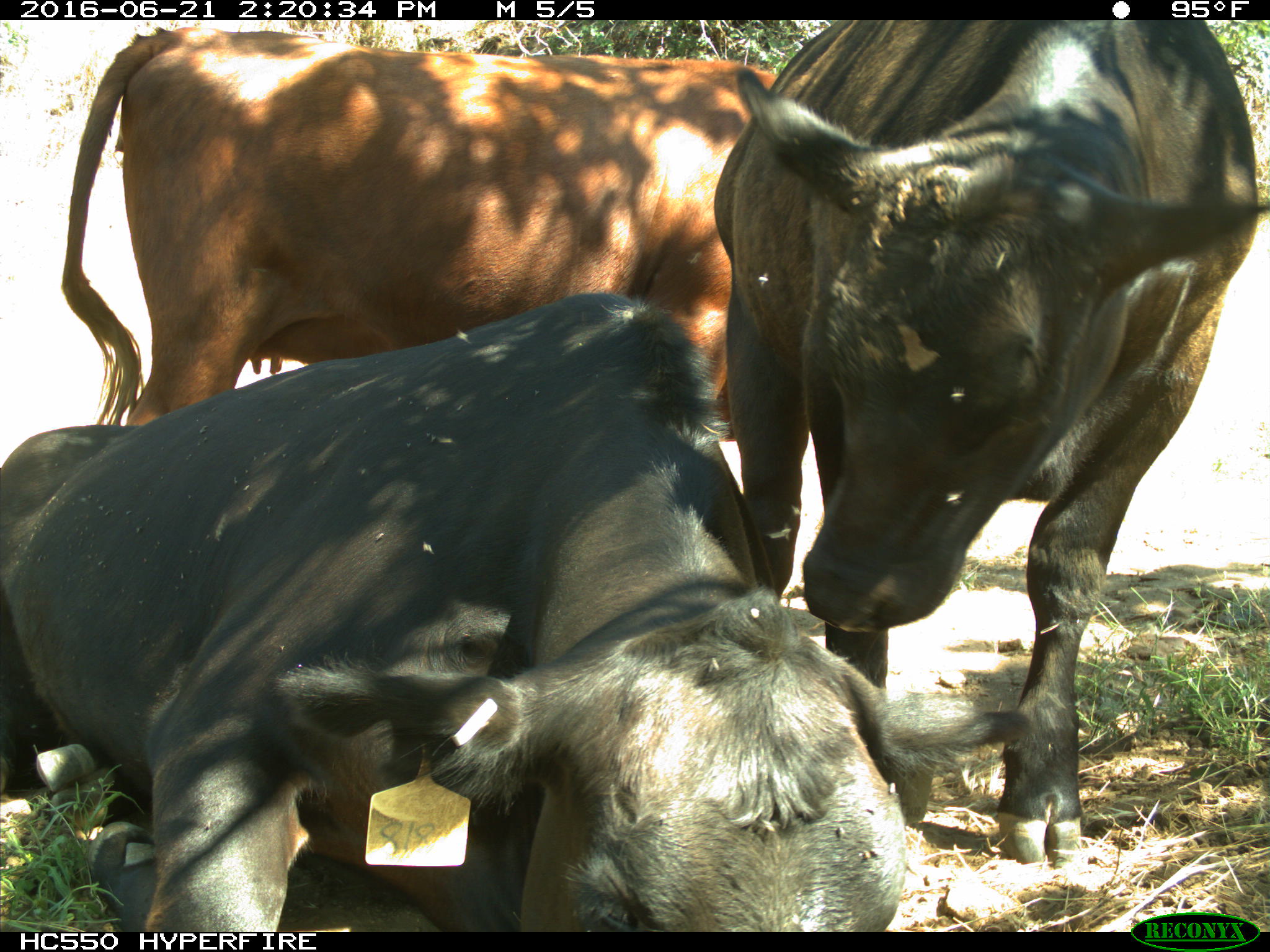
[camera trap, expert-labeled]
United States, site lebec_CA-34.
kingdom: Animalia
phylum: Chordata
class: Mammalia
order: Artiodactyla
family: Bovidae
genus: Bos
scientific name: Bos taurus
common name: domestic cow